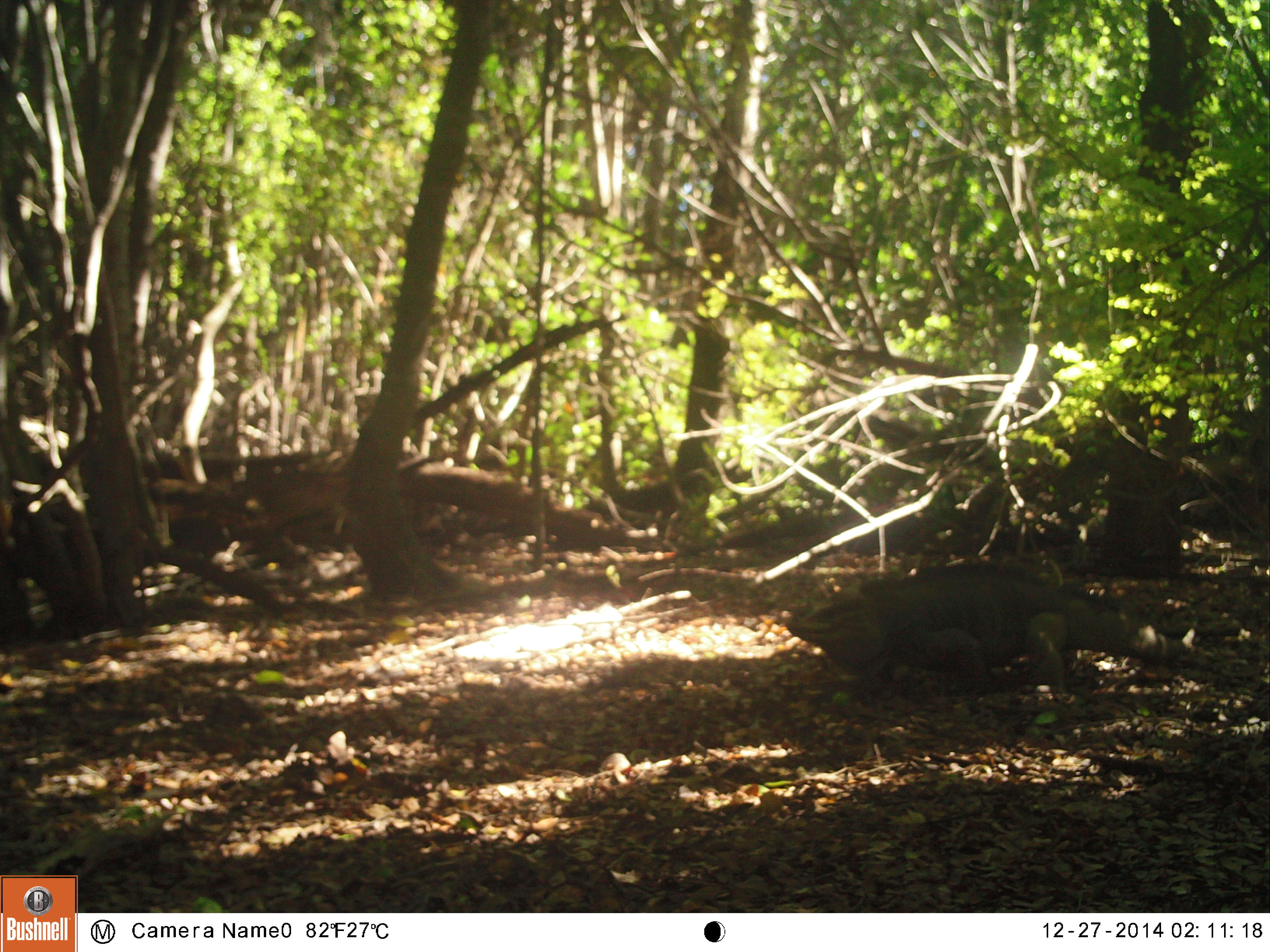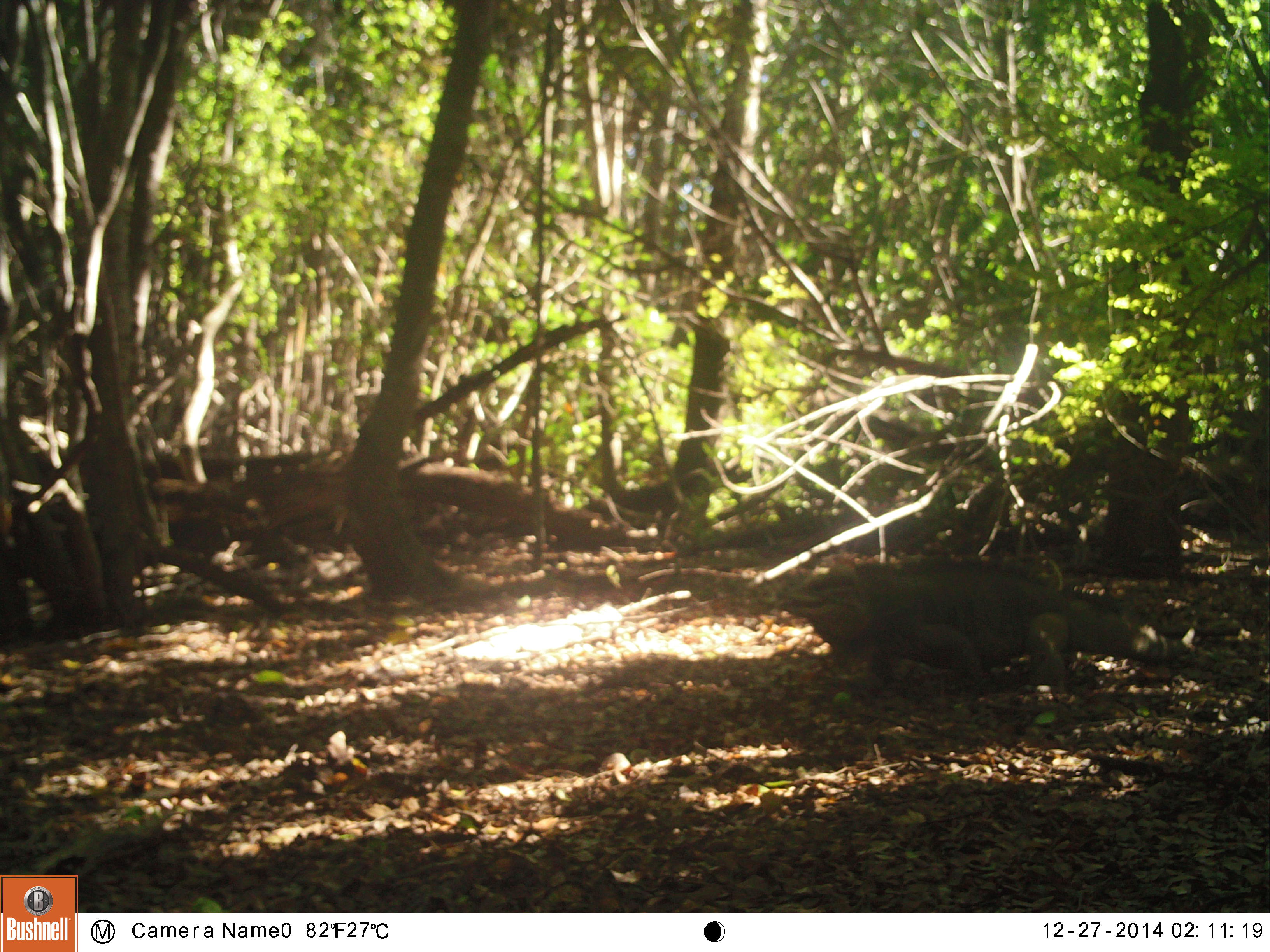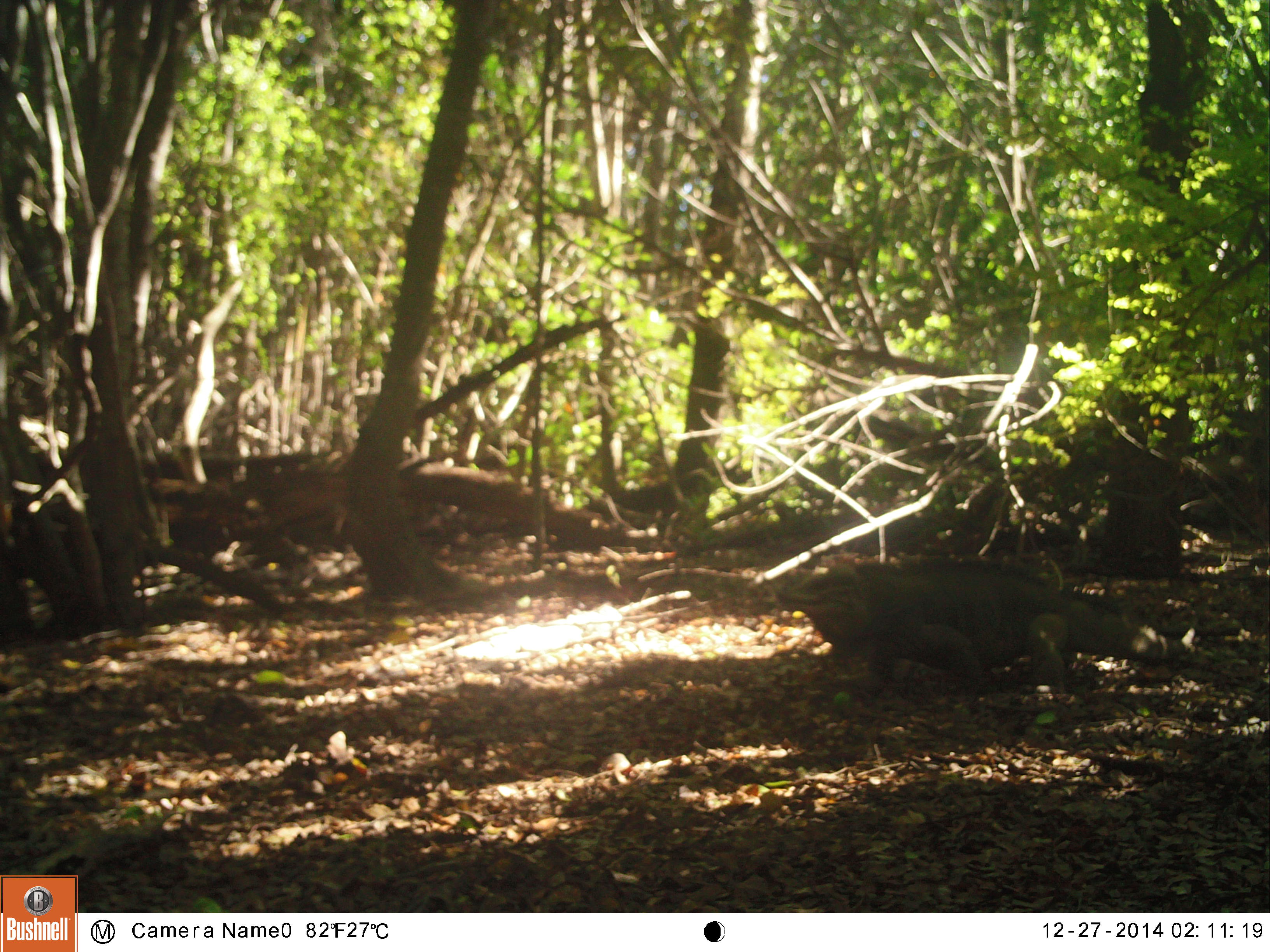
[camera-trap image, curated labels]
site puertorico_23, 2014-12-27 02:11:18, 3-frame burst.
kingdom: Animalia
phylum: Chordata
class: Reptilia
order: Squamata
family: Iguanidae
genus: Iguana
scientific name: Iguana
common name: typical iguanas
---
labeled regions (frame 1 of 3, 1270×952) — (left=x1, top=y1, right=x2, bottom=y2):
iguana: (left=789, top=559, right=1202, bottom=703)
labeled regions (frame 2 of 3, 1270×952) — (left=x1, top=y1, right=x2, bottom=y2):
iguana: (left=787, top=552, right=1090, bottom=693)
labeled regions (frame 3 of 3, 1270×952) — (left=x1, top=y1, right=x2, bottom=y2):
iguana: (left=763, top=549, right=1191, bottom=700)